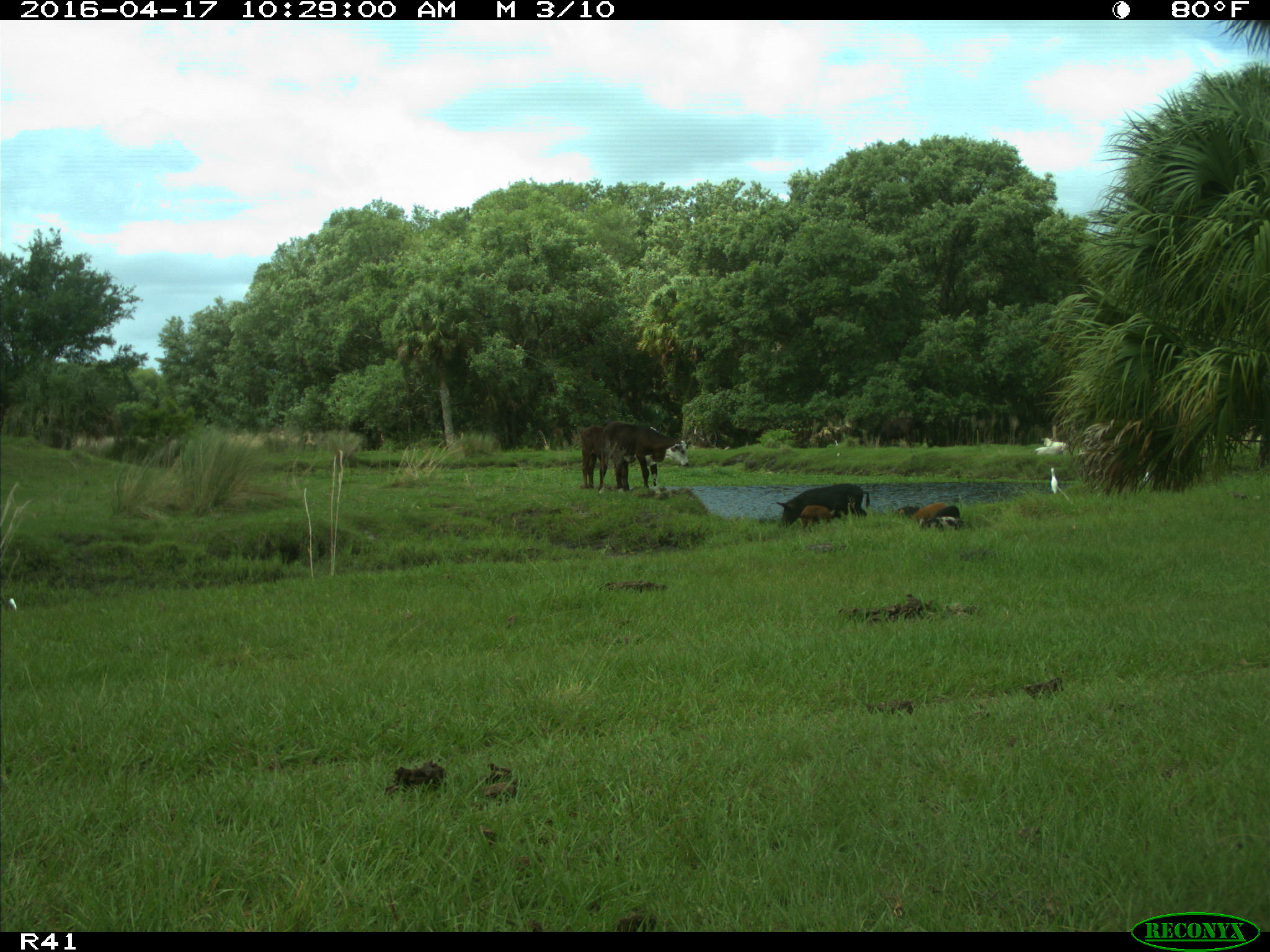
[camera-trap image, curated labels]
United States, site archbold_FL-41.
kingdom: Animalia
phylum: Chordata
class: Mammalia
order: Artiodactyla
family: Bovidae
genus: Bos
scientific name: Bos taurus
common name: domestic cow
Bos taurus (domestic cow).